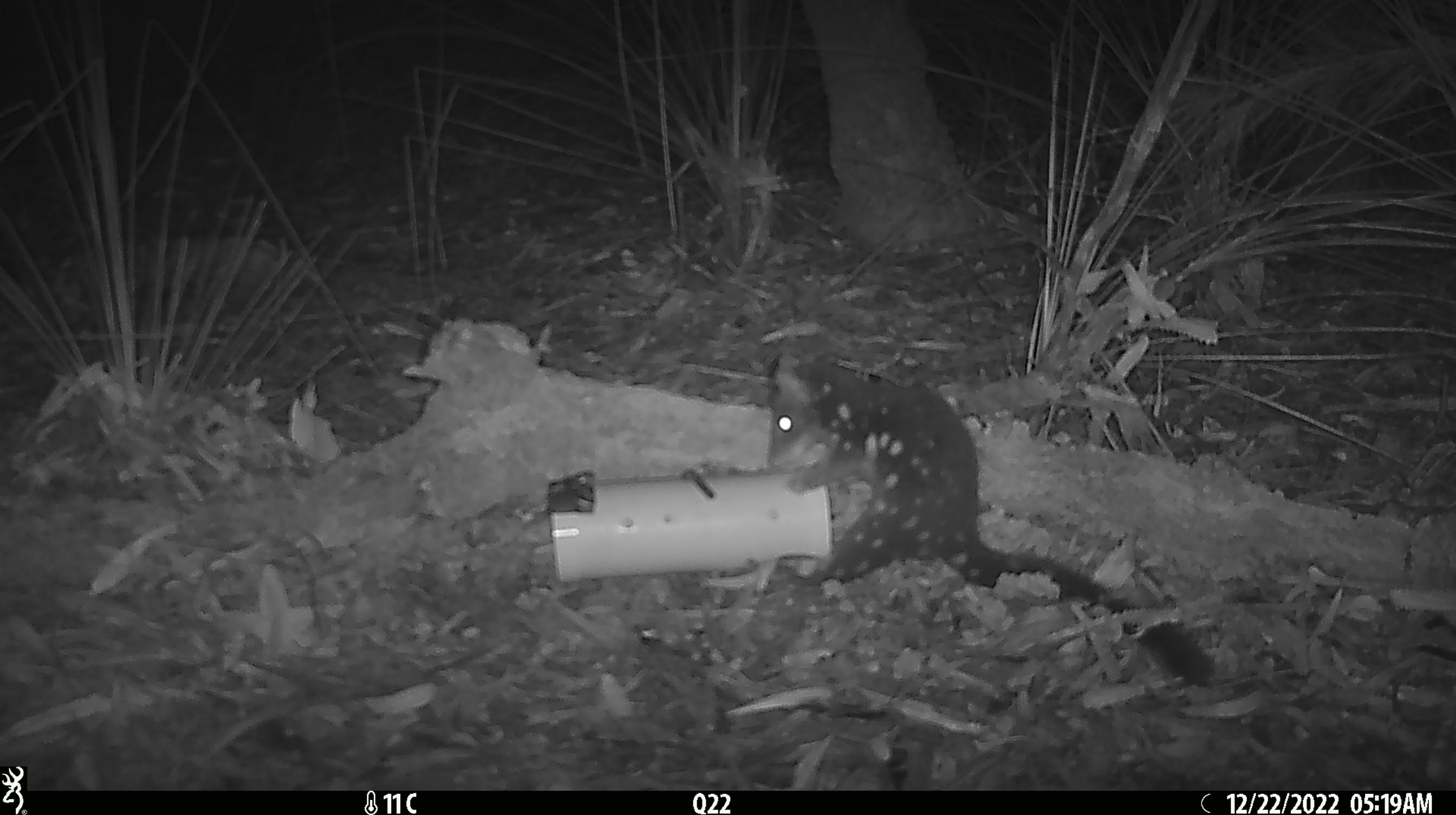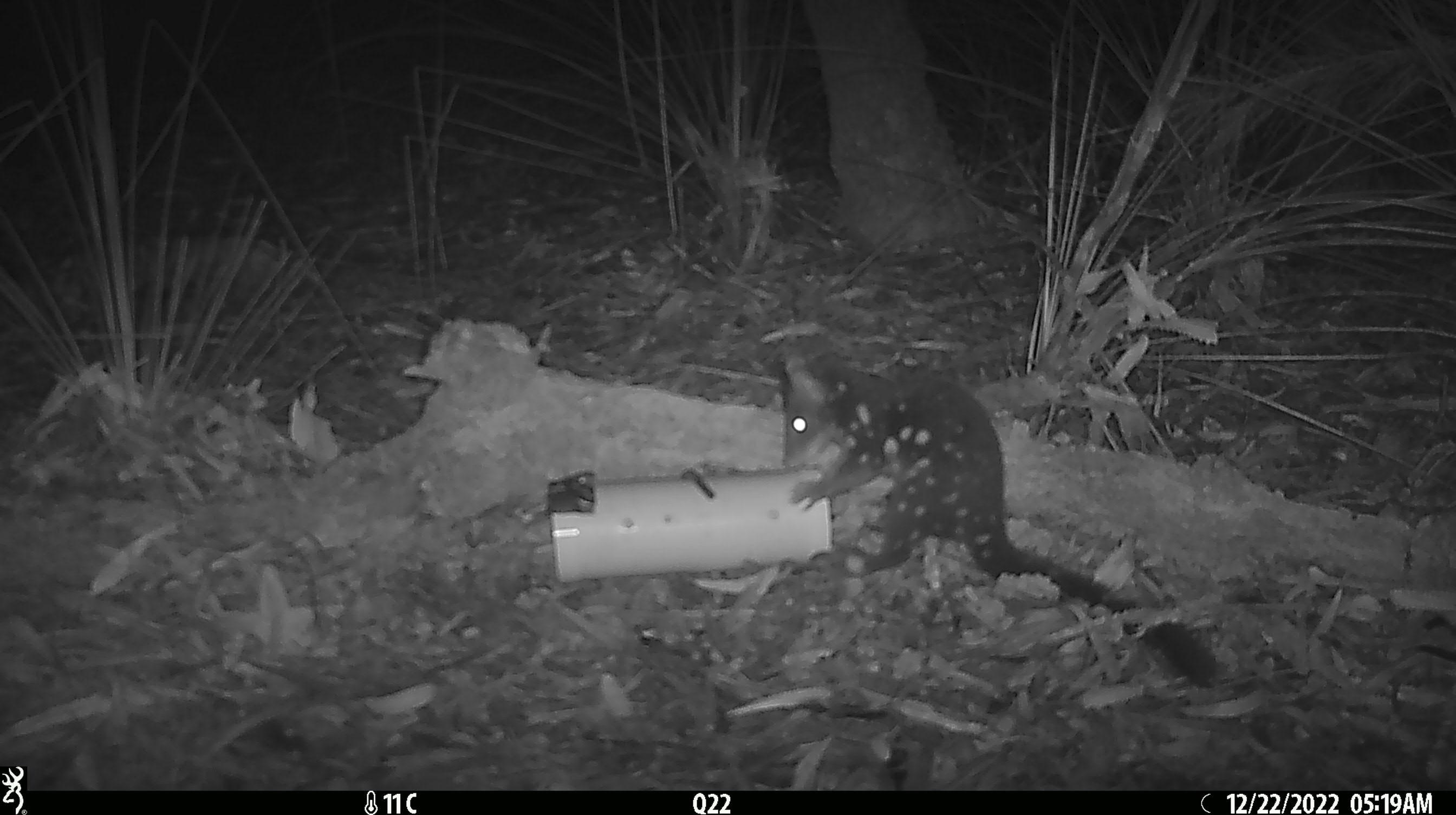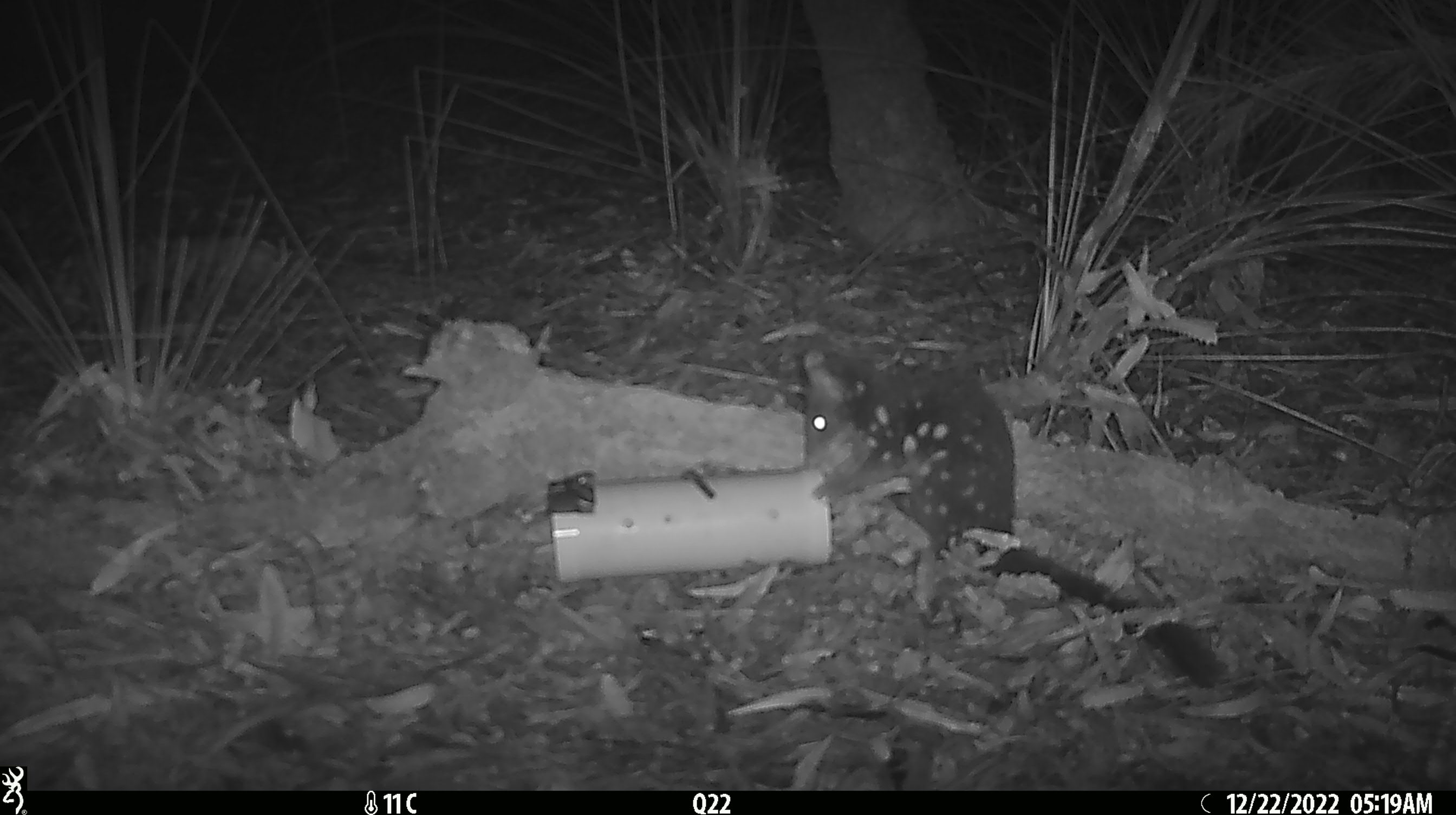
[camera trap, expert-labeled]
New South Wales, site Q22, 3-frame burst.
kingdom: Animalia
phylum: Chordata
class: Mammalia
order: Dasyuromorphia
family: Dasyuridae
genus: Dasyurus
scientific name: Dasyurus maculatus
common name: spotted-tailed quoll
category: quoll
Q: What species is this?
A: Quoll (spotted-tailed quoll) (Dasyurus maculatus).